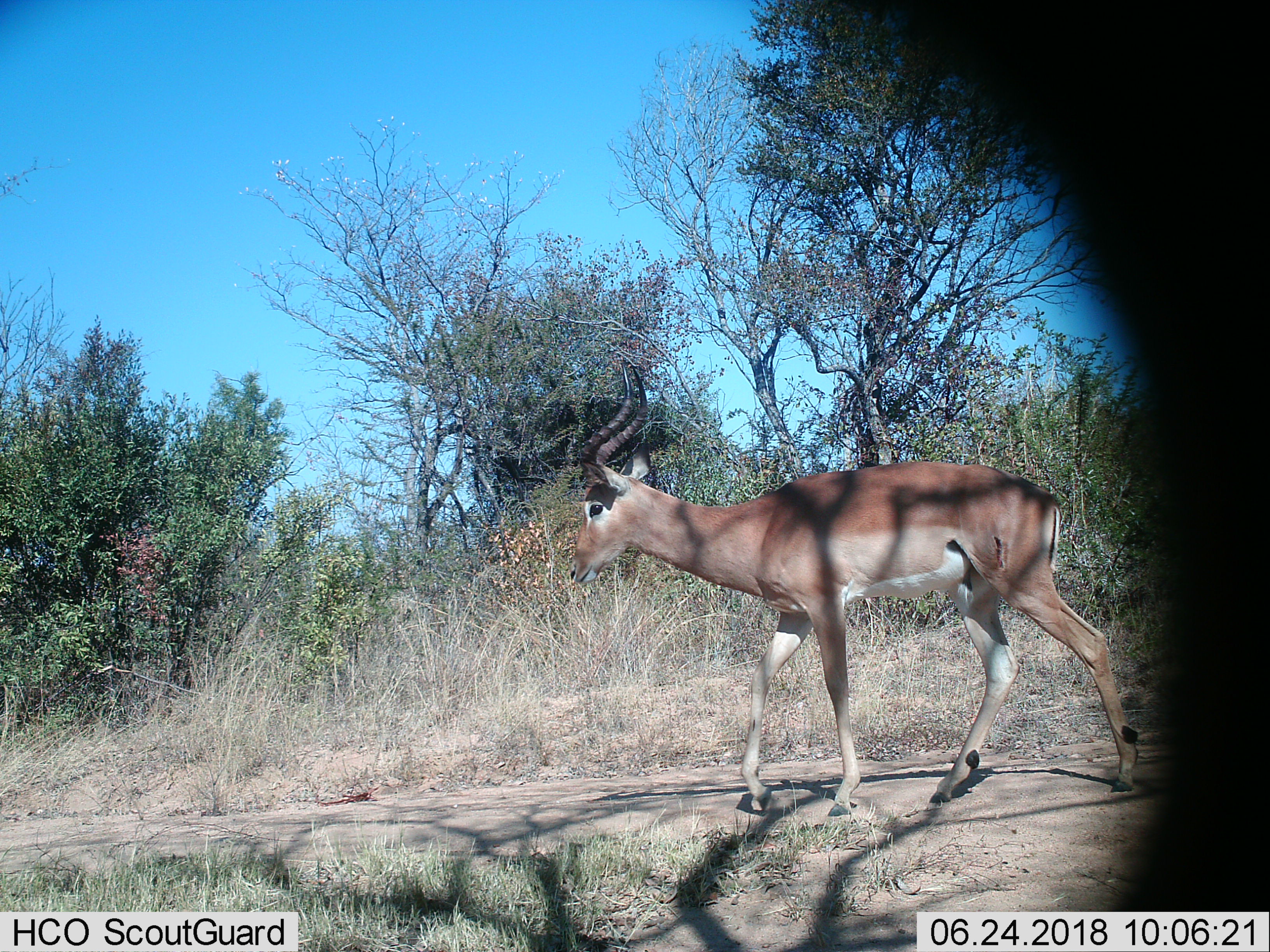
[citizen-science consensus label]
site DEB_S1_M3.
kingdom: Animalia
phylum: Chordata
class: Mammalia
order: Artiodactyla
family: Bovidae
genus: Aepyceros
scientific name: Aepyceros melampus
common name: impala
Impala (Aepyceros melampus), count 1. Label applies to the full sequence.